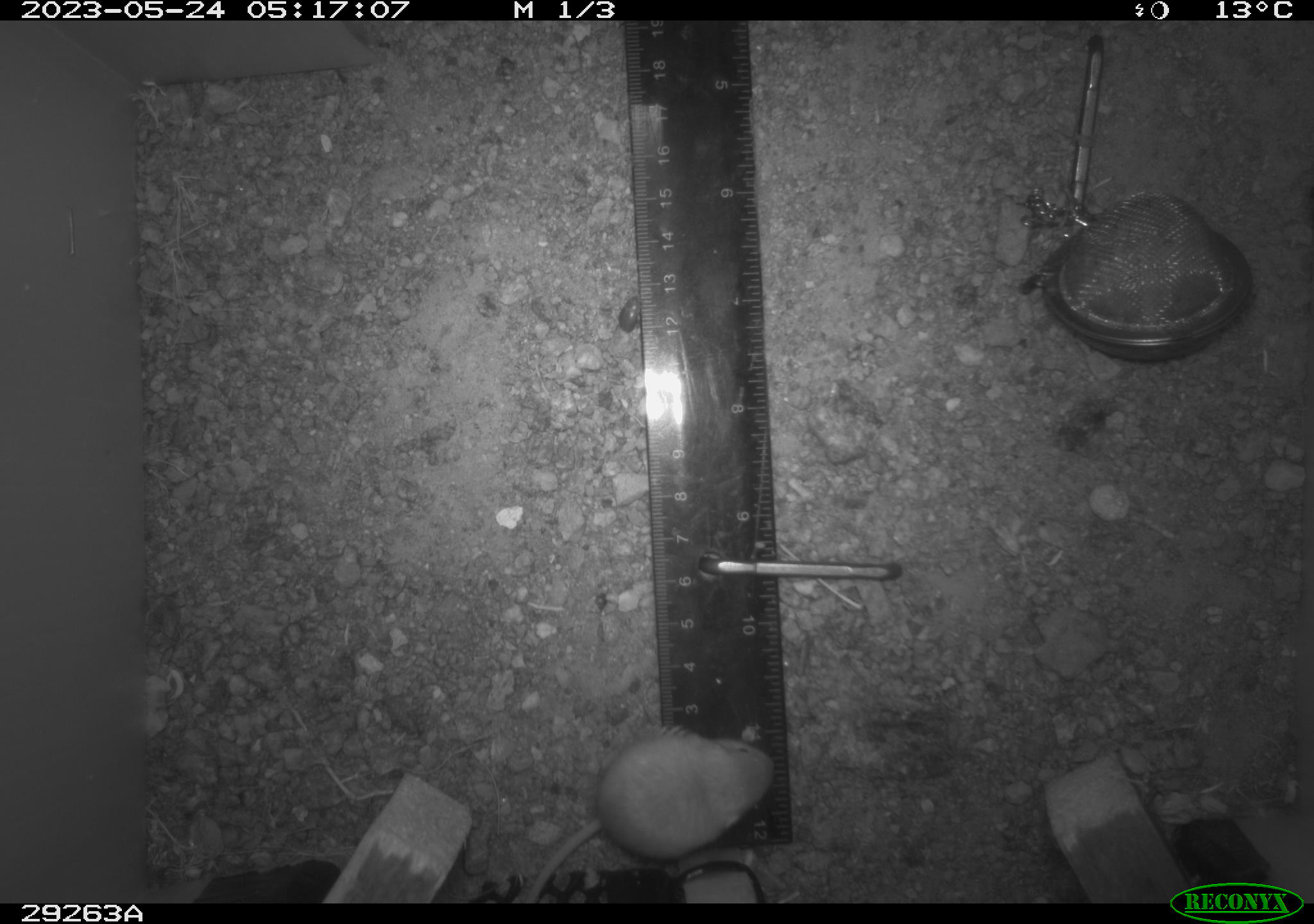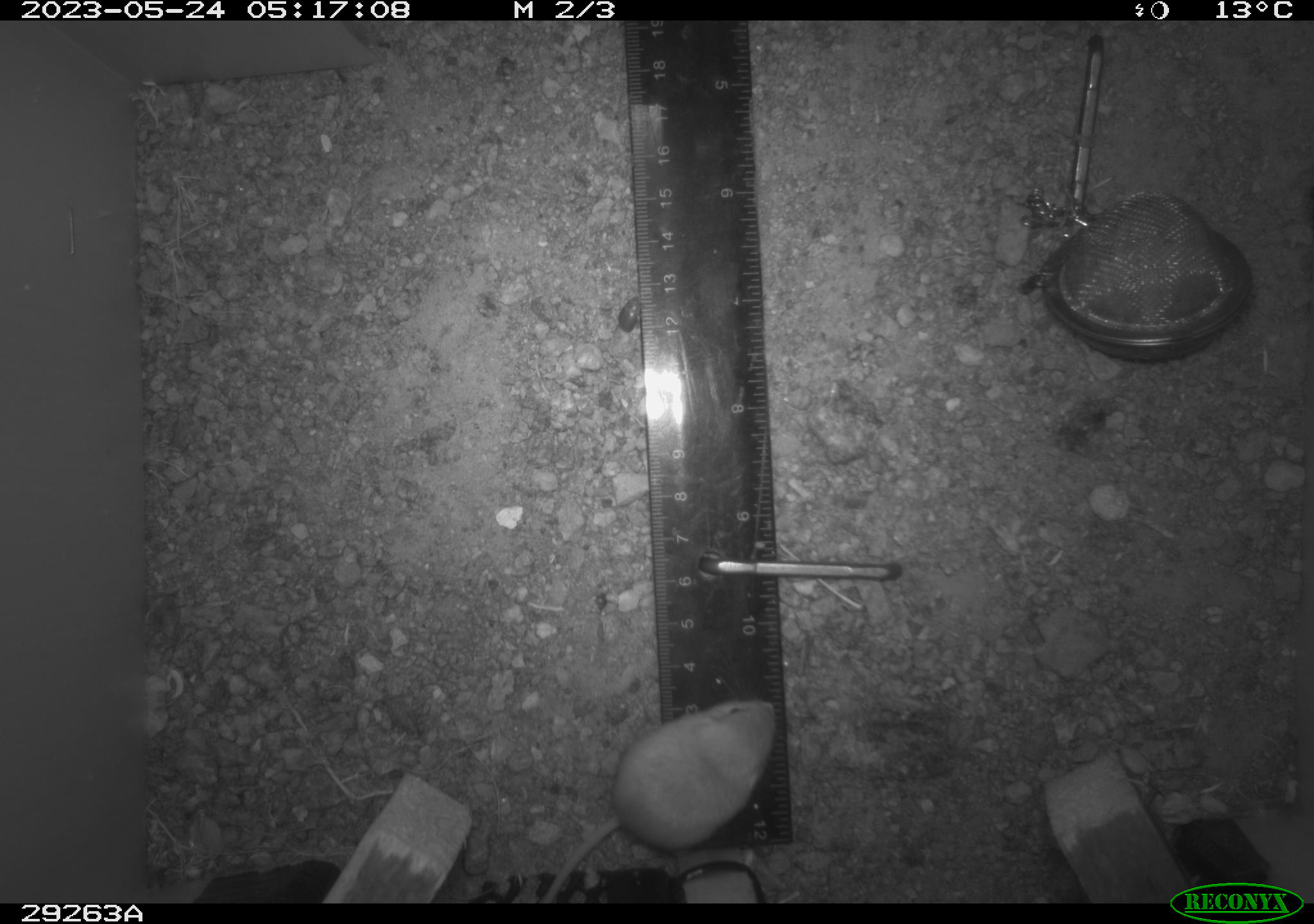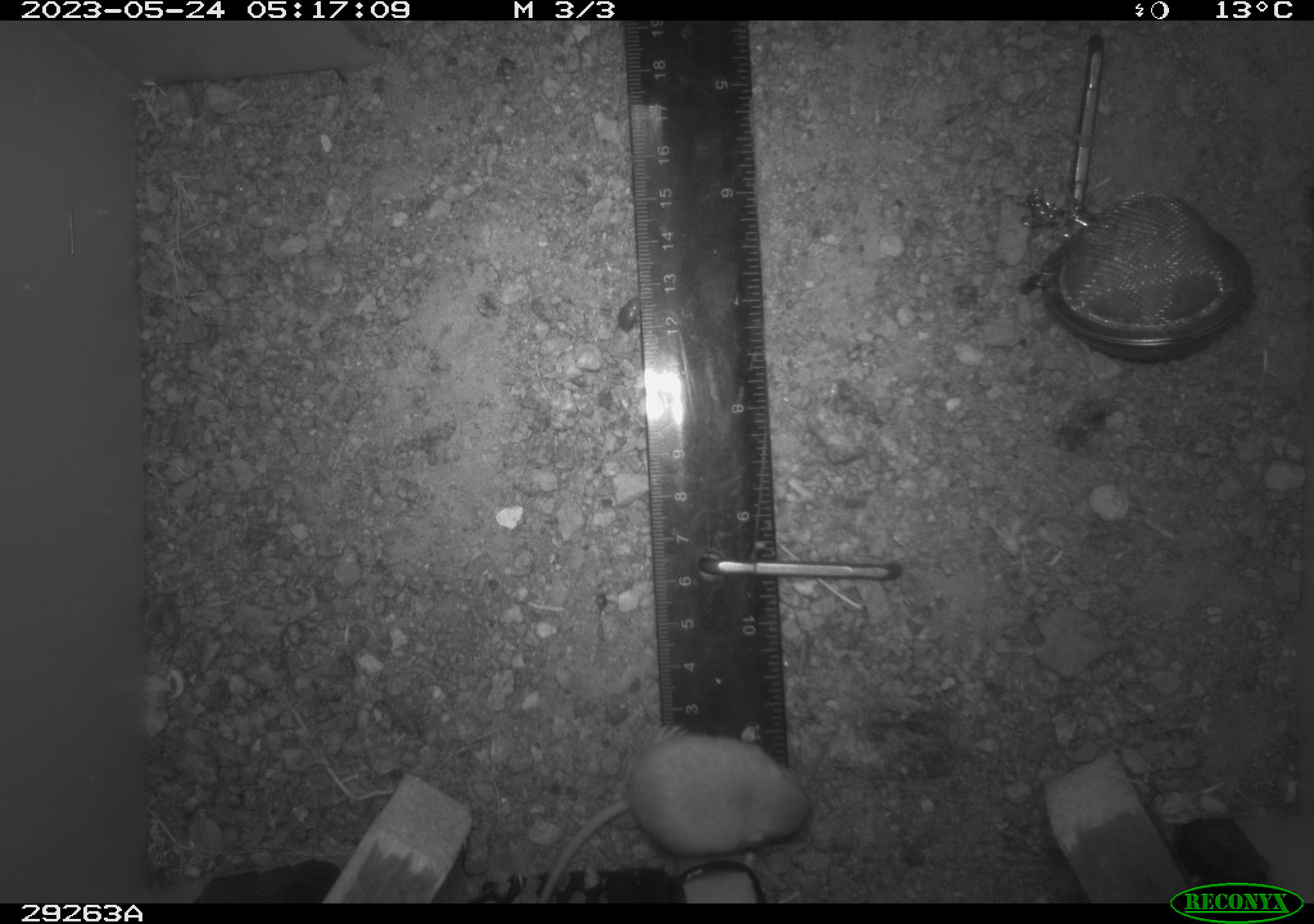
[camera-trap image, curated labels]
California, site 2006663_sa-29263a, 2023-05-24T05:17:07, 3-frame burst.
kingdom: Animalia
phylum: Chordata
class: Mammalia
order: Rodentia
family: Heteromyidae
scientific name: Heteromyidae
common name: kangaroo rats and pocket mice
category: heteromyidae family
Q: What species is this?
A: Heteromyidae family (kangaroo rats and pocket mice) (Heteromyidae).